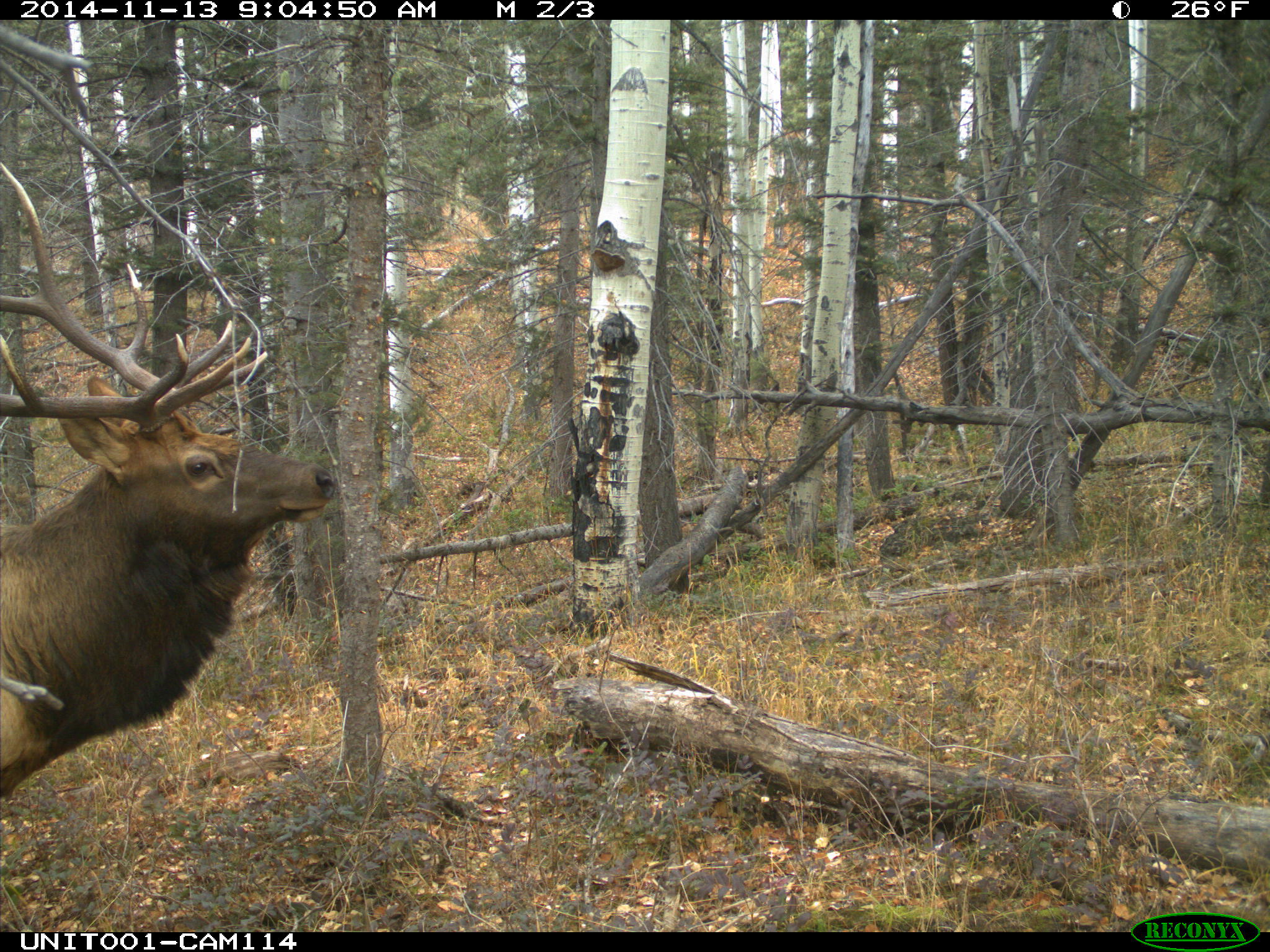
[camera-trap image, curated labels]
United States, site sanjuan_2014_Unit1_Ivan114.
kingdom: Animalia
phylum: Chordata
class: Mammalia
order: Artiodactyla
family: Cervidae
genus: Cervus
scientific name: Cervus elaphus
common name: red deer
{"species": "Cervus elaphus (red deer)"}